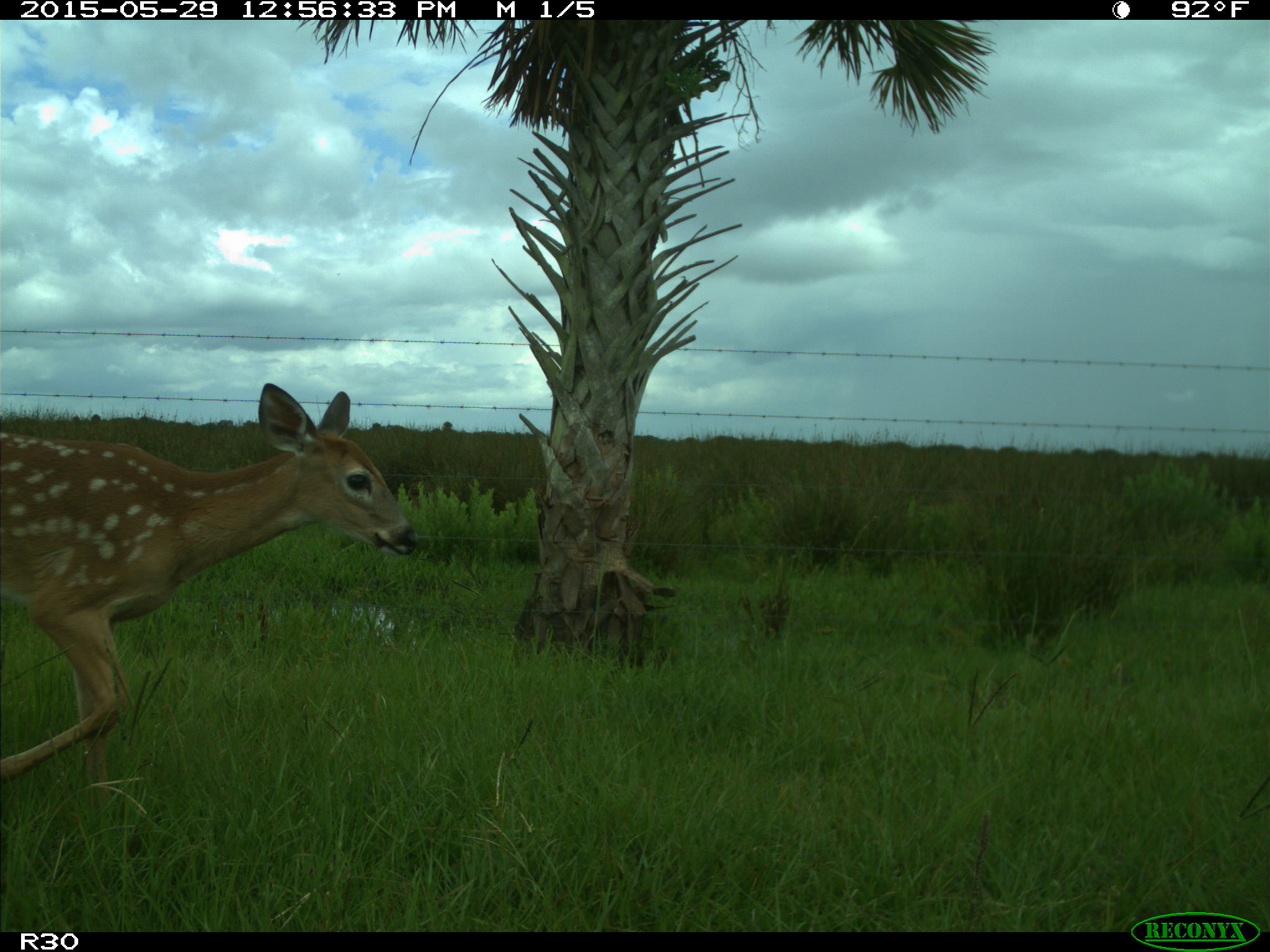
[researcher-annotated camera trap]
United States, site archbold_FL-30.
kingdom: Animalia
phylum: Chordata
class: Mammalia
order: Artiodactyla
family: Cervidae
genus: Odocoileus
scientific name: Odocoileus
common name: deer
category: unidentified deer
Unidentified deer (deer) (Odocoileus).